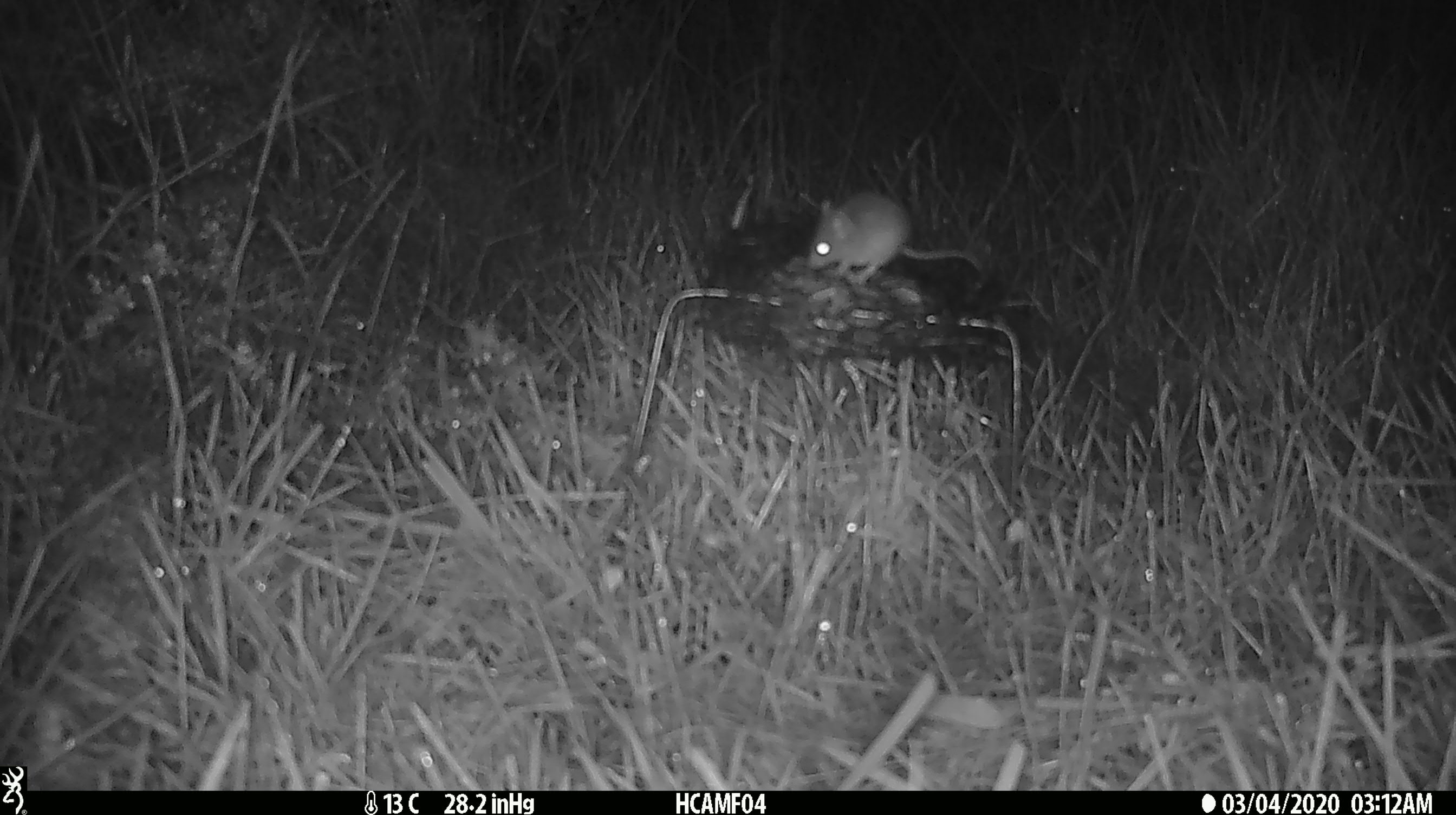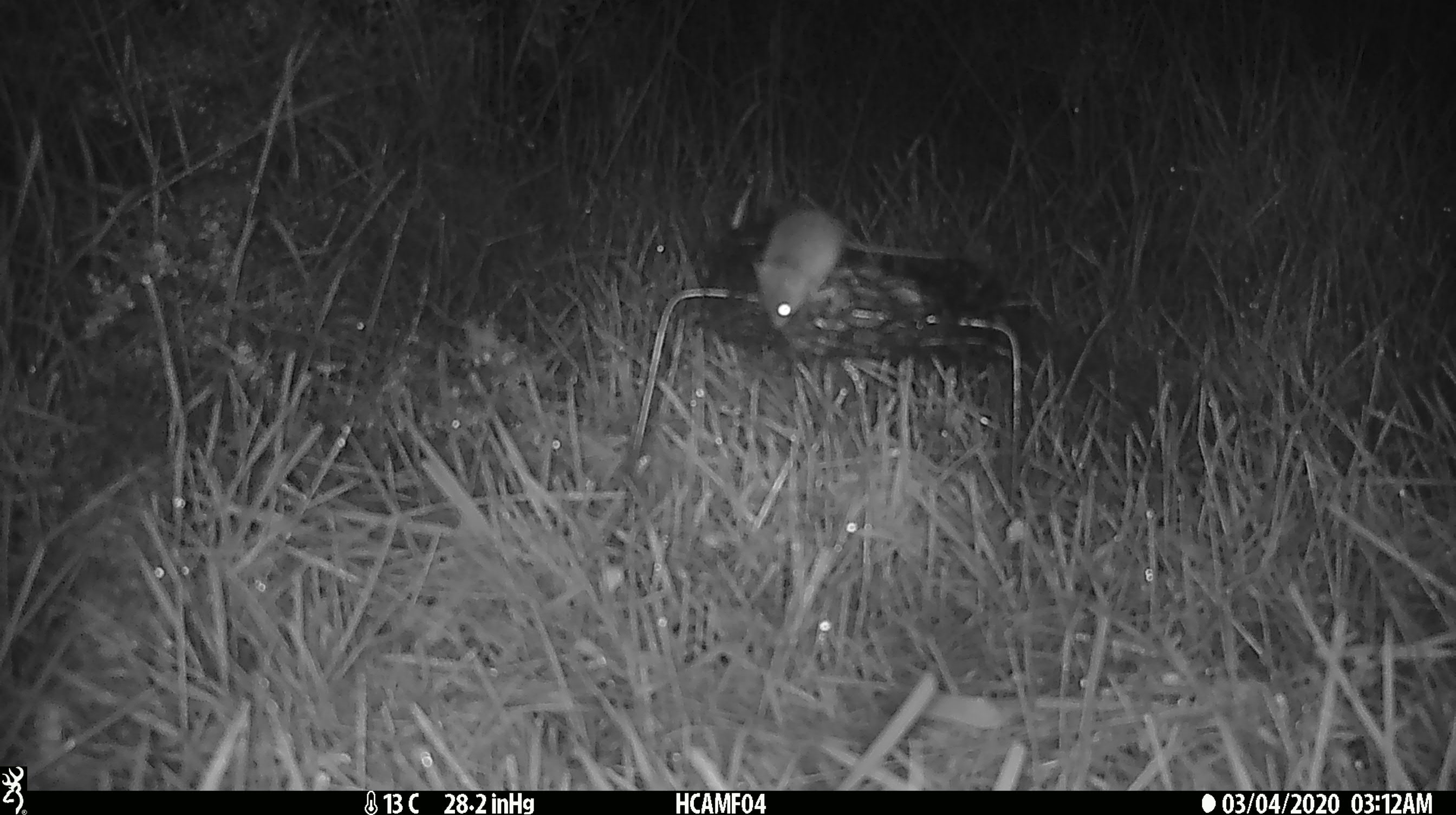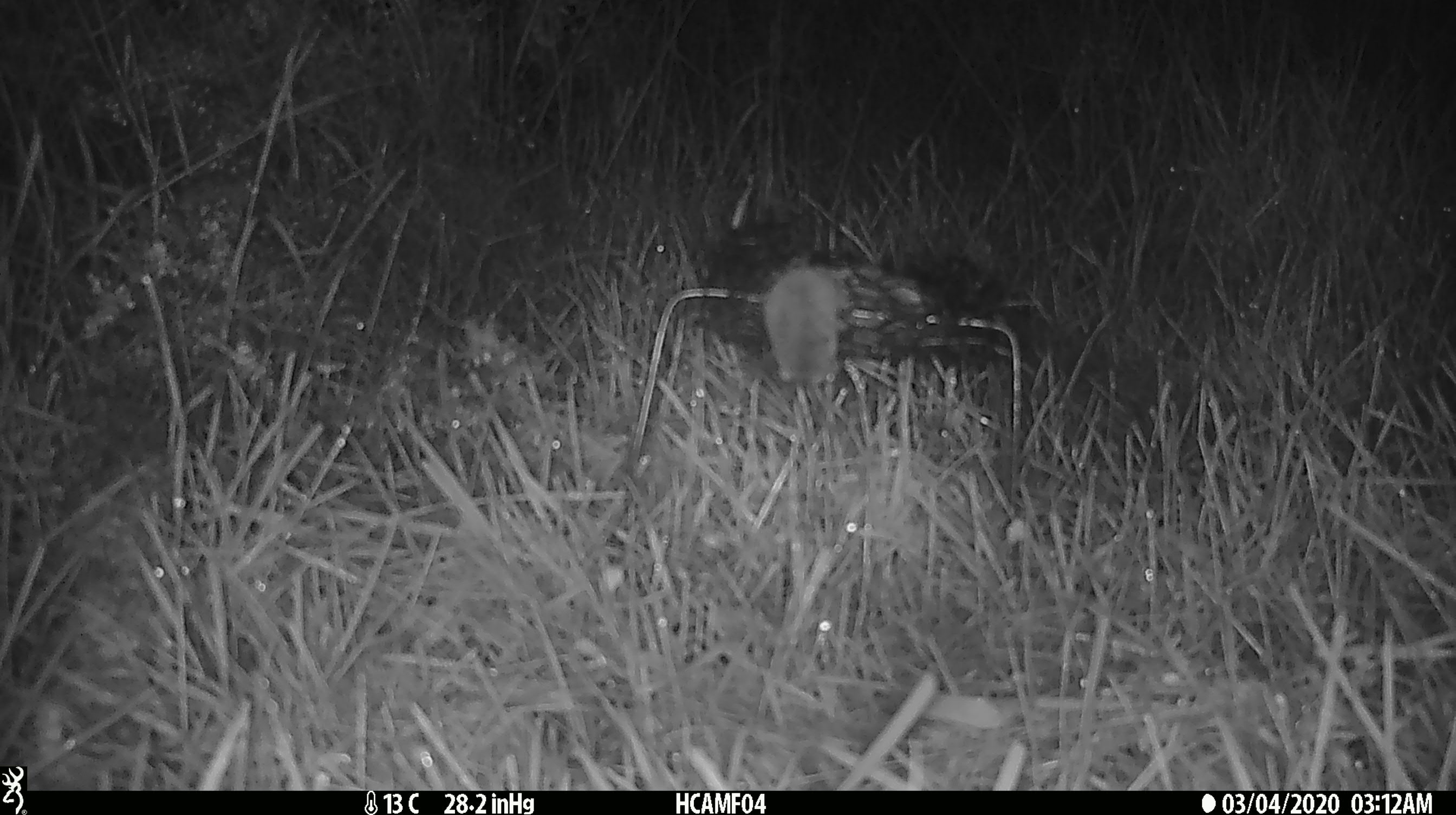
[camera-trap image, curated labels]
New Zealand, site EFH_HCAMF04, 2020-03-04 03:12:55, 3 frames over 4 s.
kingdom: Animalia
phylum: Chordata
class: Mammalia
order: Rodentia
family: Muridae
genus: Mus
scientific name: Mus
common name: mouse